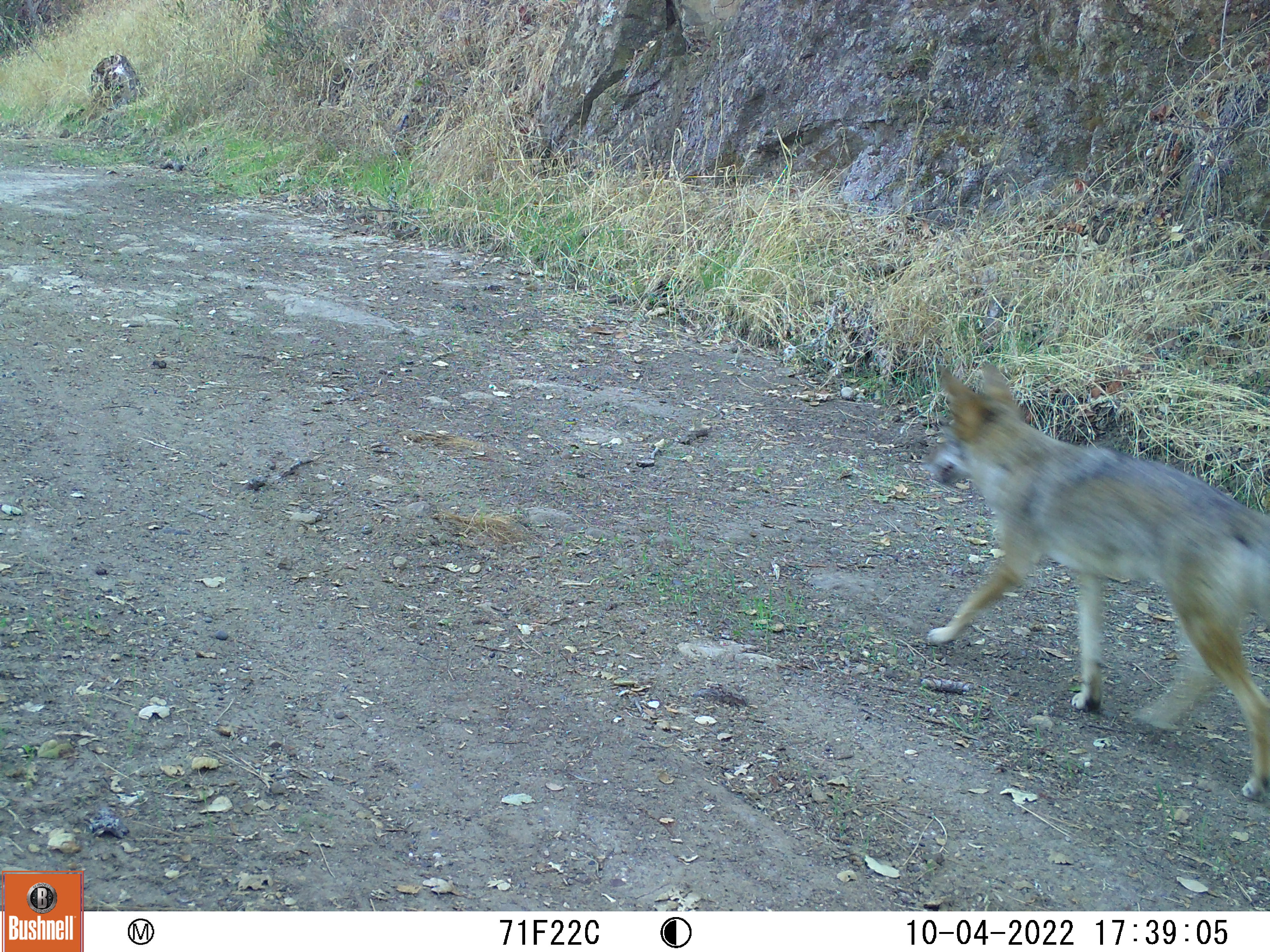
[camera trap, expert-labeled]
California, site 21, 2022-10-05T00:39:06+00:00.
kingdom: Animalia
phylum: Chordata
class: Mammalia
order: Carnivora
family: Canidae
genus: Canis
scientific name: Canis latrans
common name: coyote